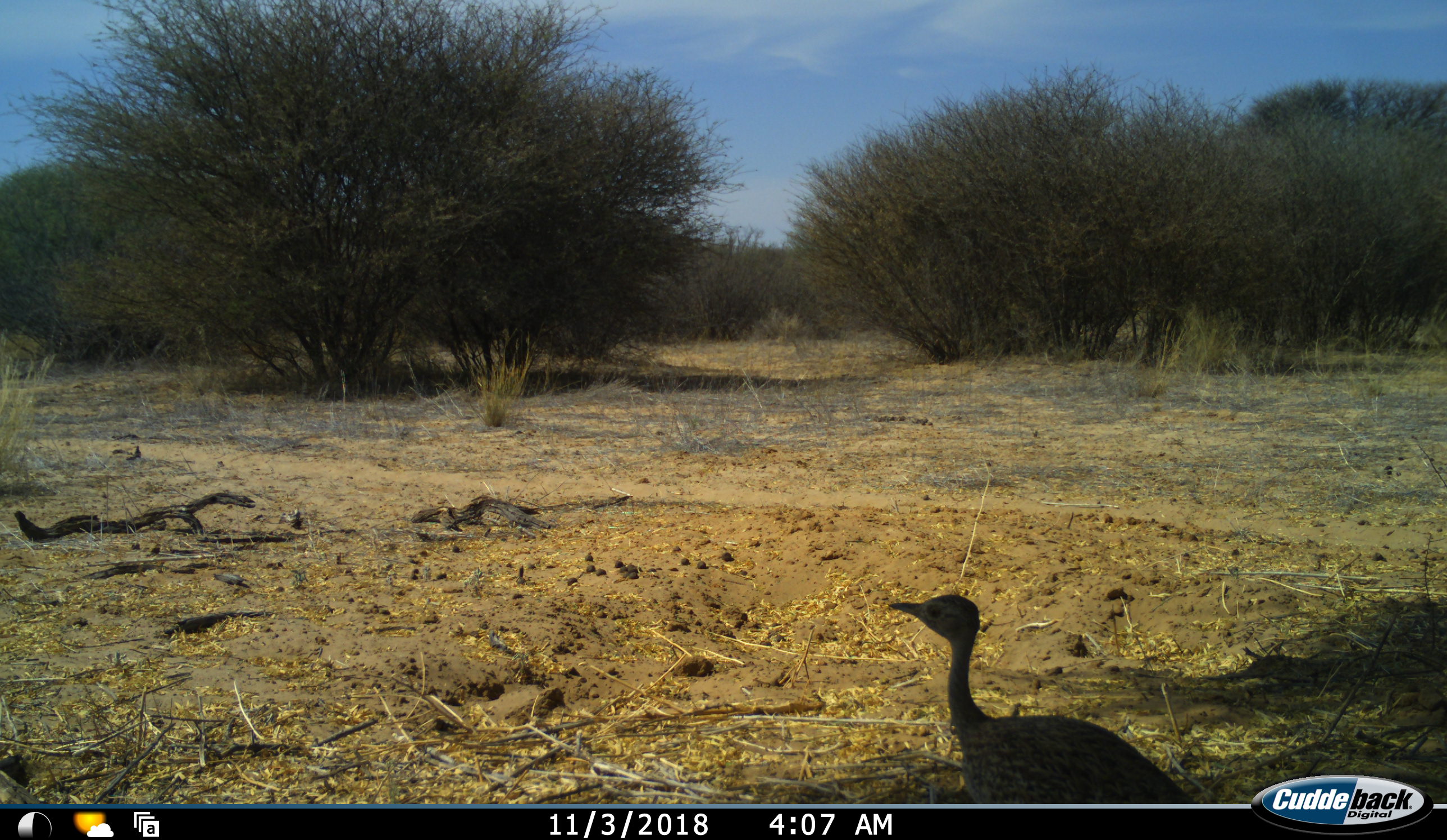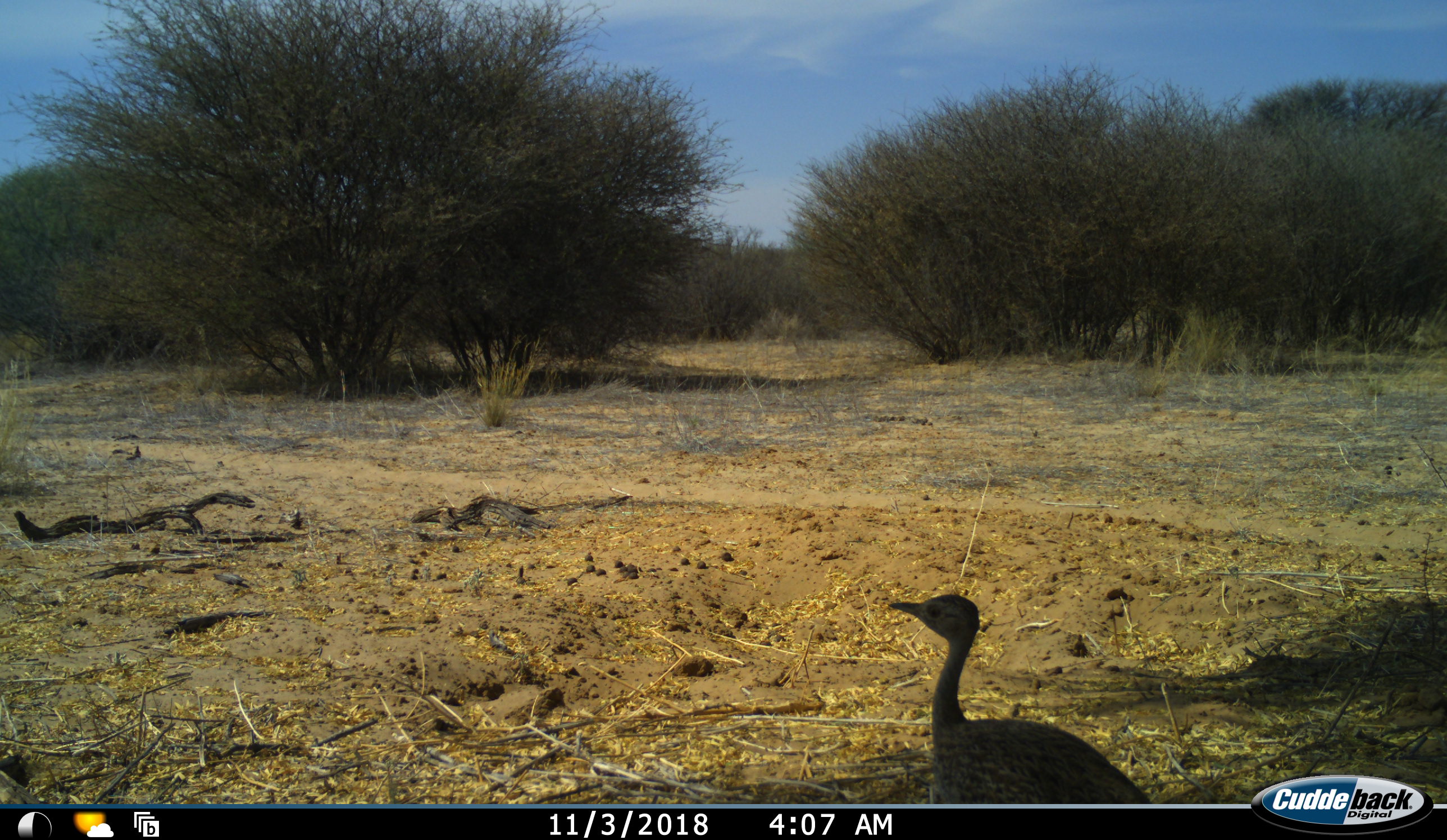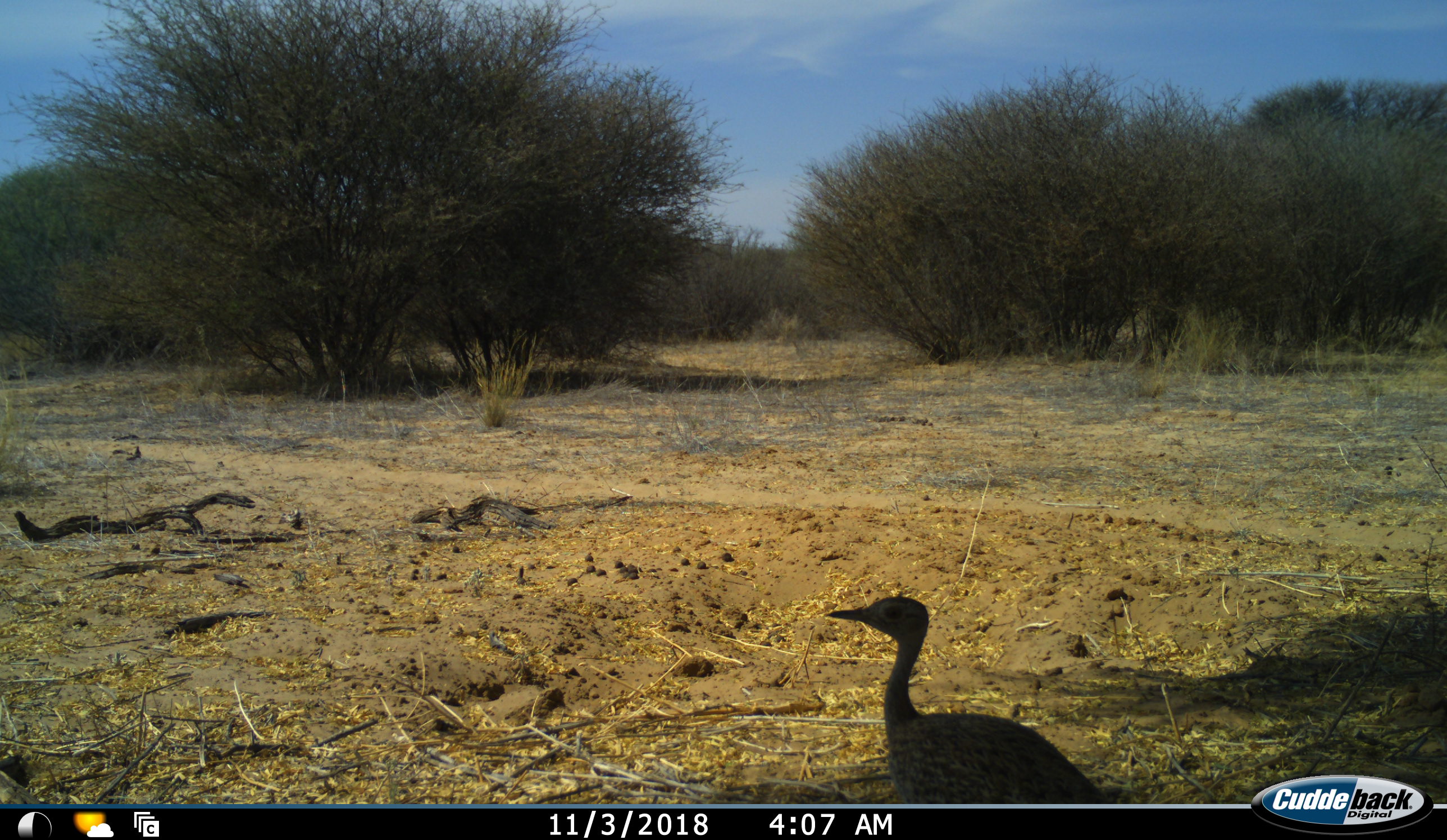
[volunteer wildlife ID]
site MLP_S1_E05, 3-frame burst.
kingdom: Animalia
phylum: Chordata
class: Aves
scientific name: Aves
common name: bird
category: birdother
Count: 1.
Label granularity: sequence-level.